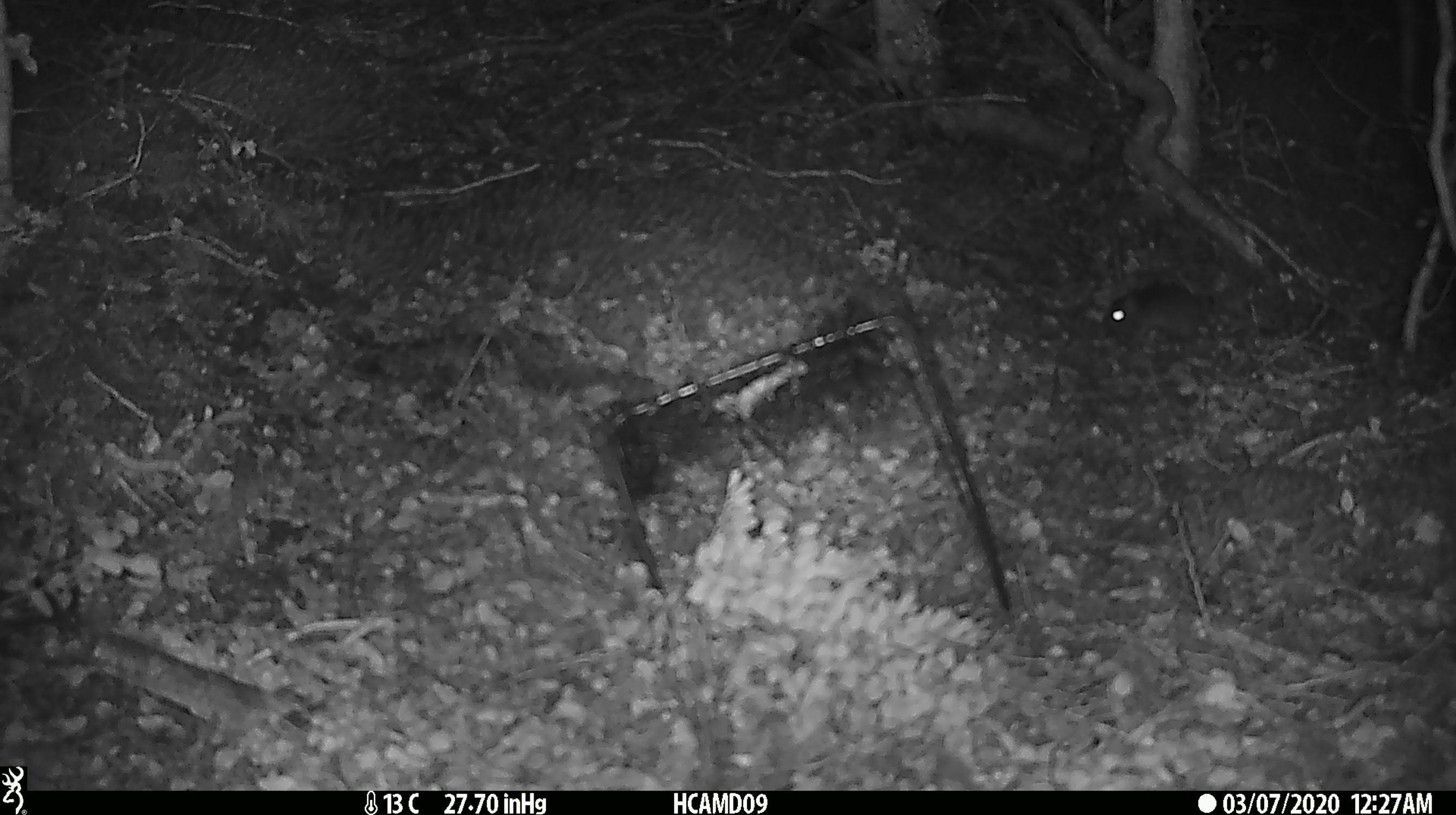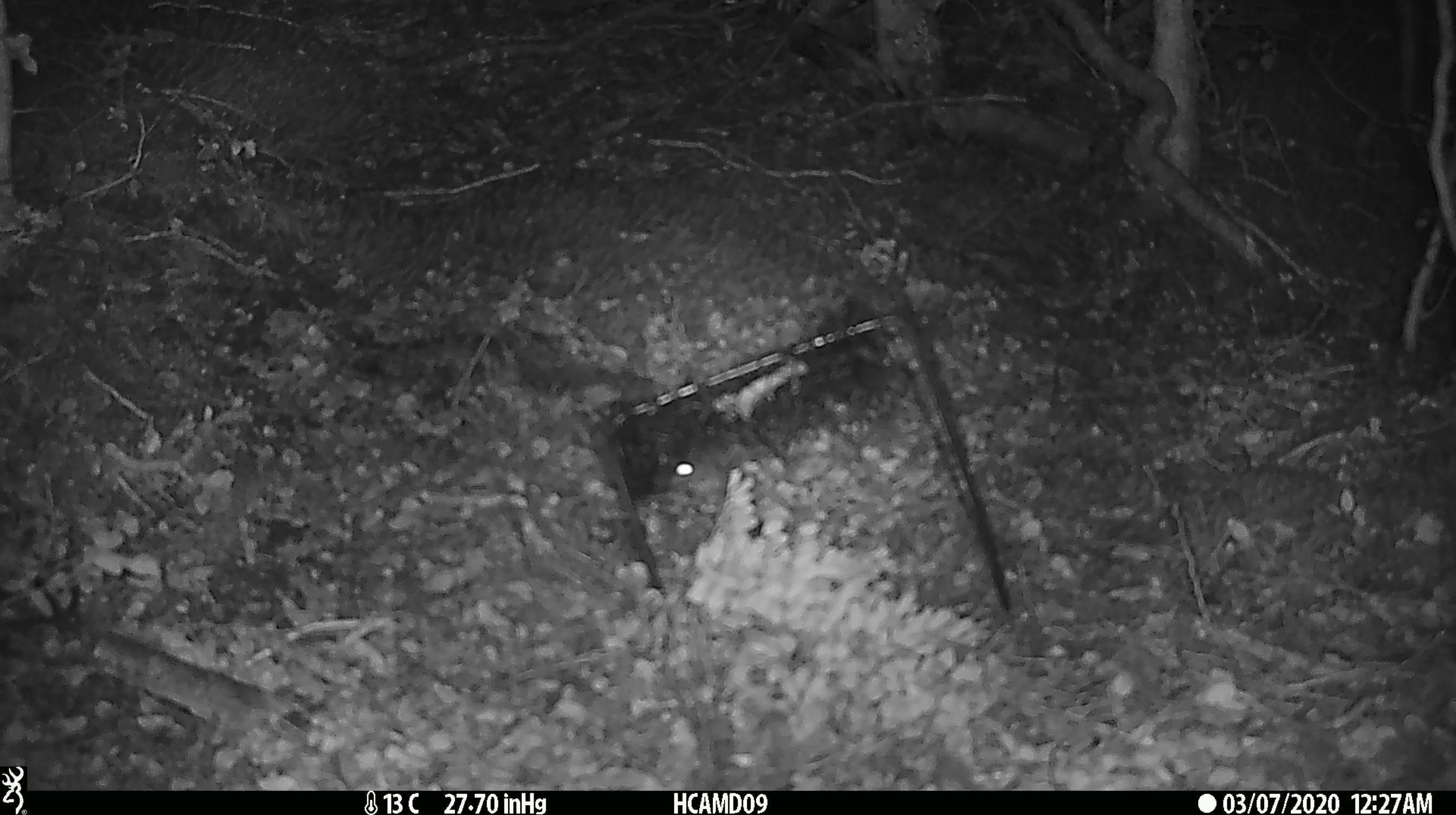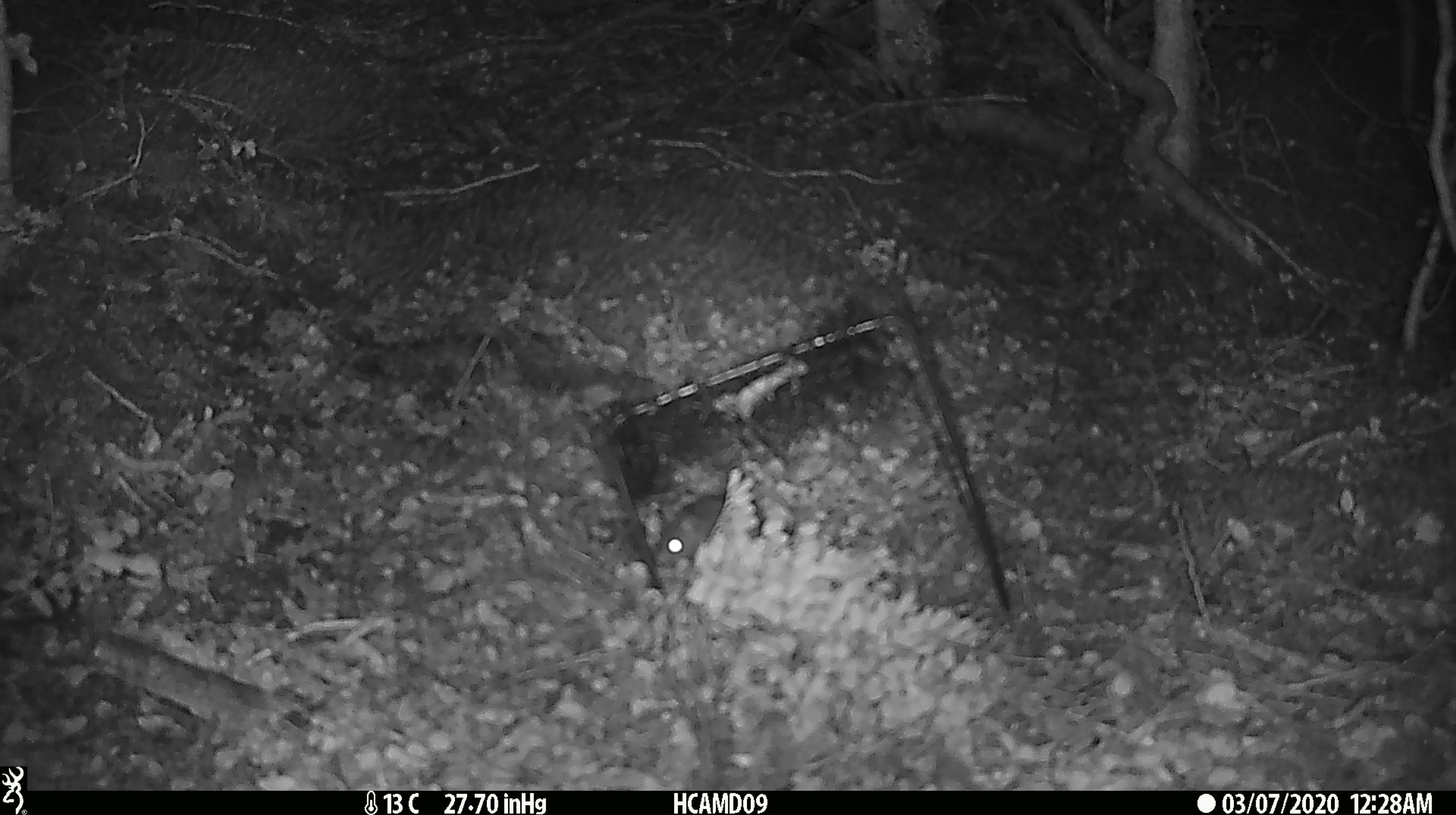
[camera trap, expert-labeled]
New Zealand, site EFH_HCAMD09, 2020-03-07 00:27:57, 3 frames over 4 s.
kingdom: Animalia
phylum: Chordata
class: Mammalia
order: Rodentia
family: Muridae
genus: Mus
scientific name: Mus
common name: mouse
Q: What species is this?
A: Mouse (Mus).